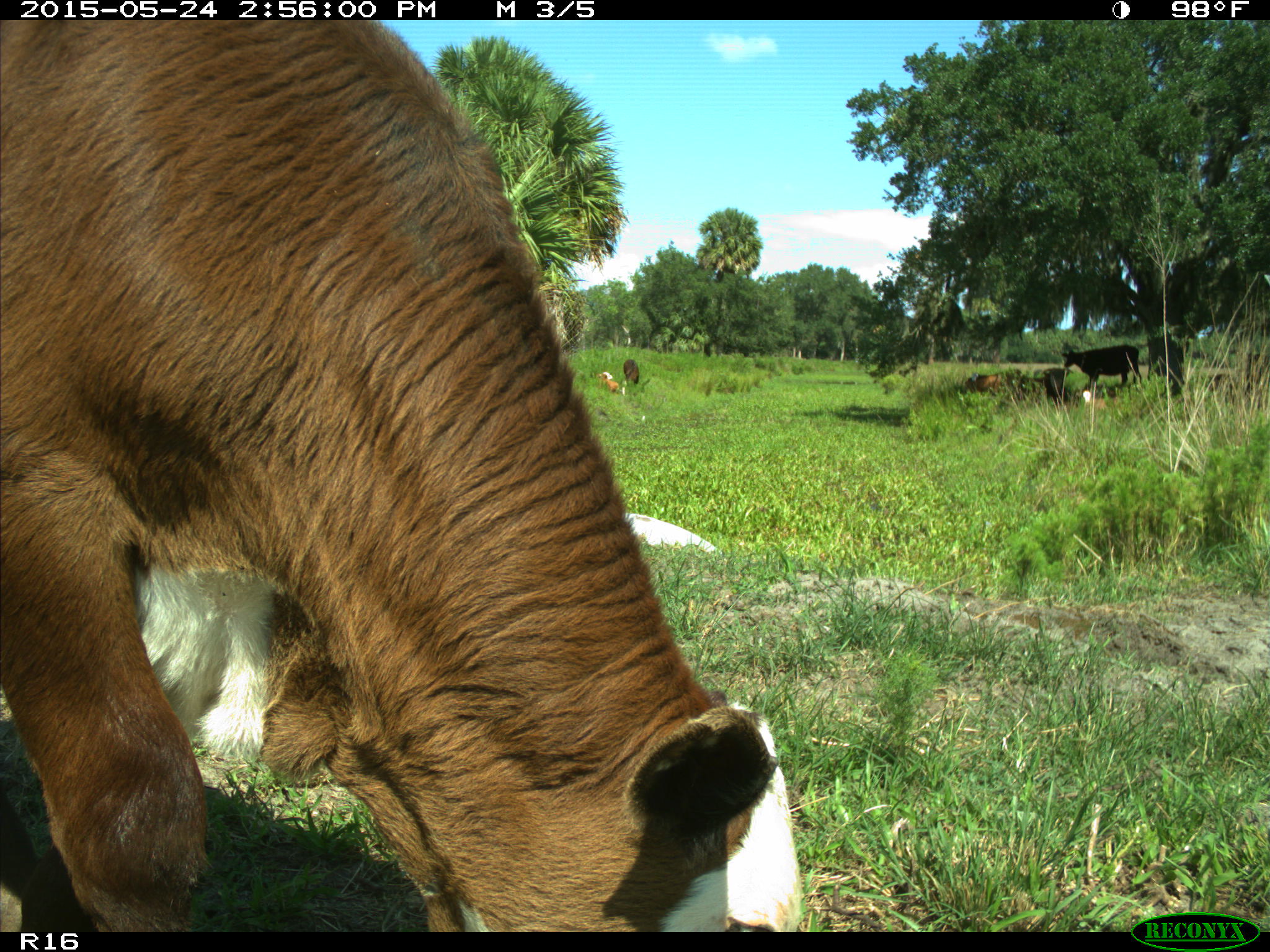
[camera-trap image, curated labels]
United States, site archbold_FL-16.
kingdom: Animalia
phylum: Chordata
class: Mammalia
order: Artiodactyla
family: Bovidae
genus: Bos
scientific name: Bos taurus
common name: domestic cow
Bos taurus (domestic cow).